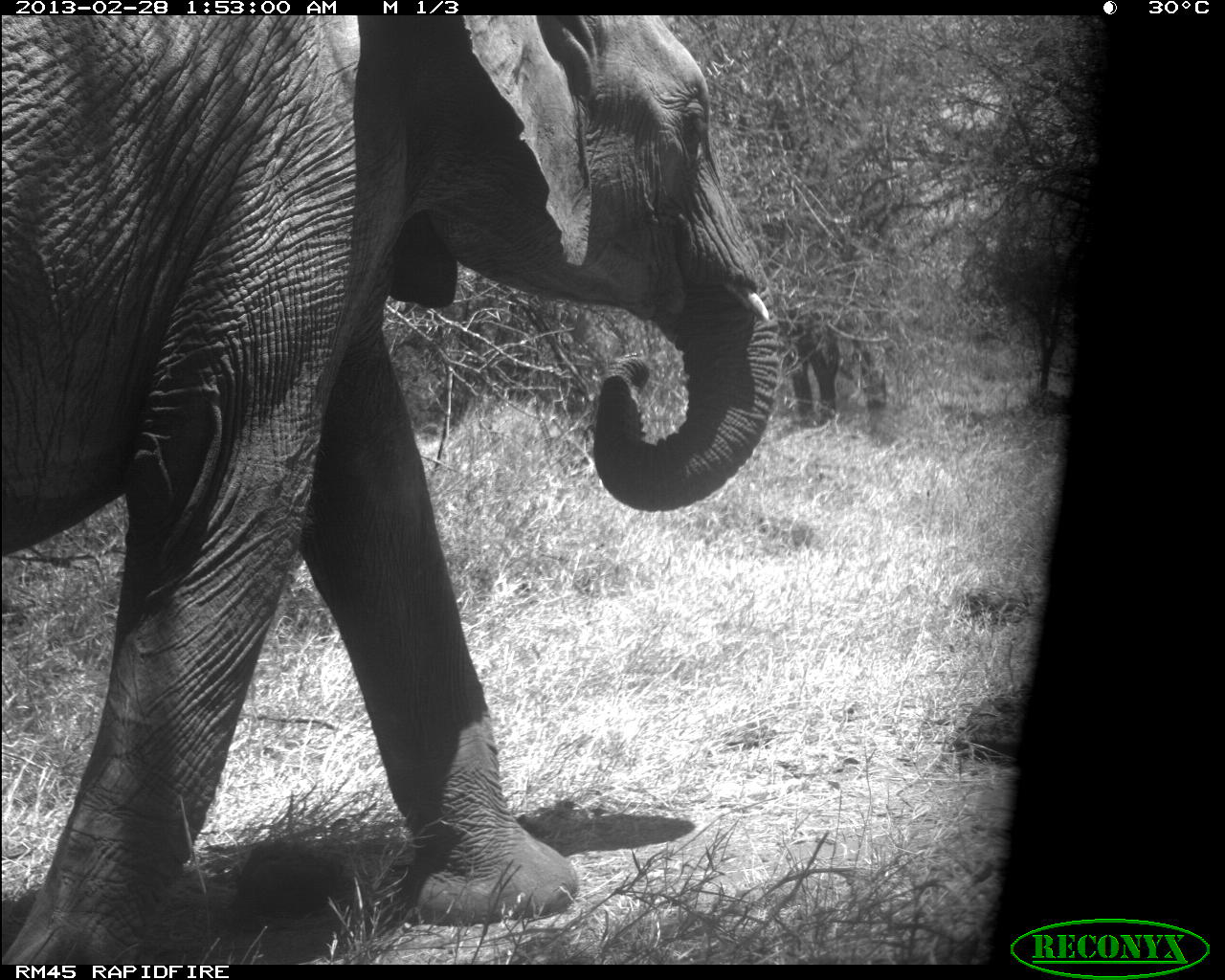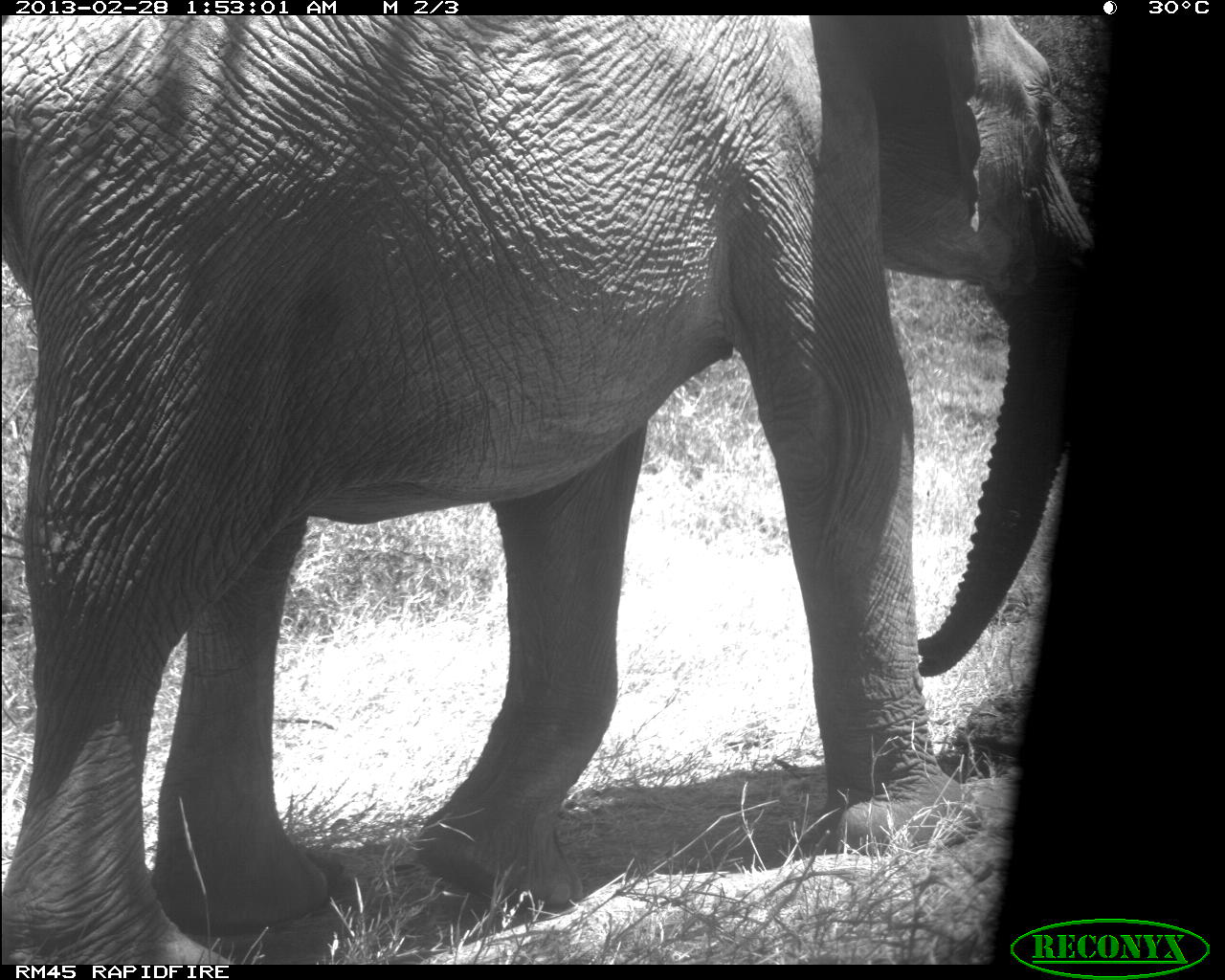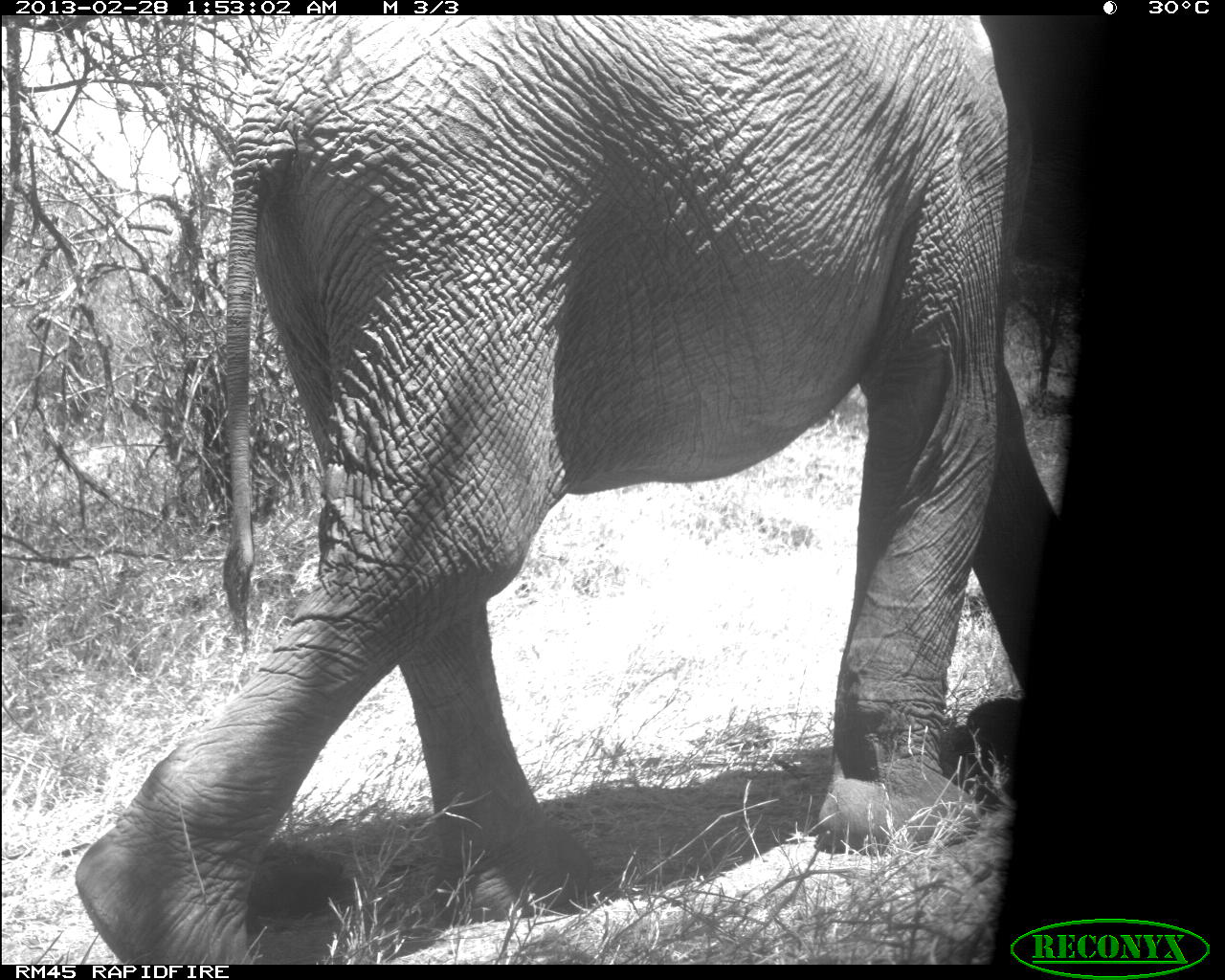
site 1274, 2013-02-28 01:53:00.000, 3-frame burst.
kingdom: Animalia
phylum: Chordata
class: Mammalia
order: Proboscidea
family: Elephantidae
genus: Loxodonta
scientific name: Loxodonta africana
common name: african bush elephant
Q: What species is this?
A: Loxodonta africana (african bush elephant).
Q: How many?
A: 1.